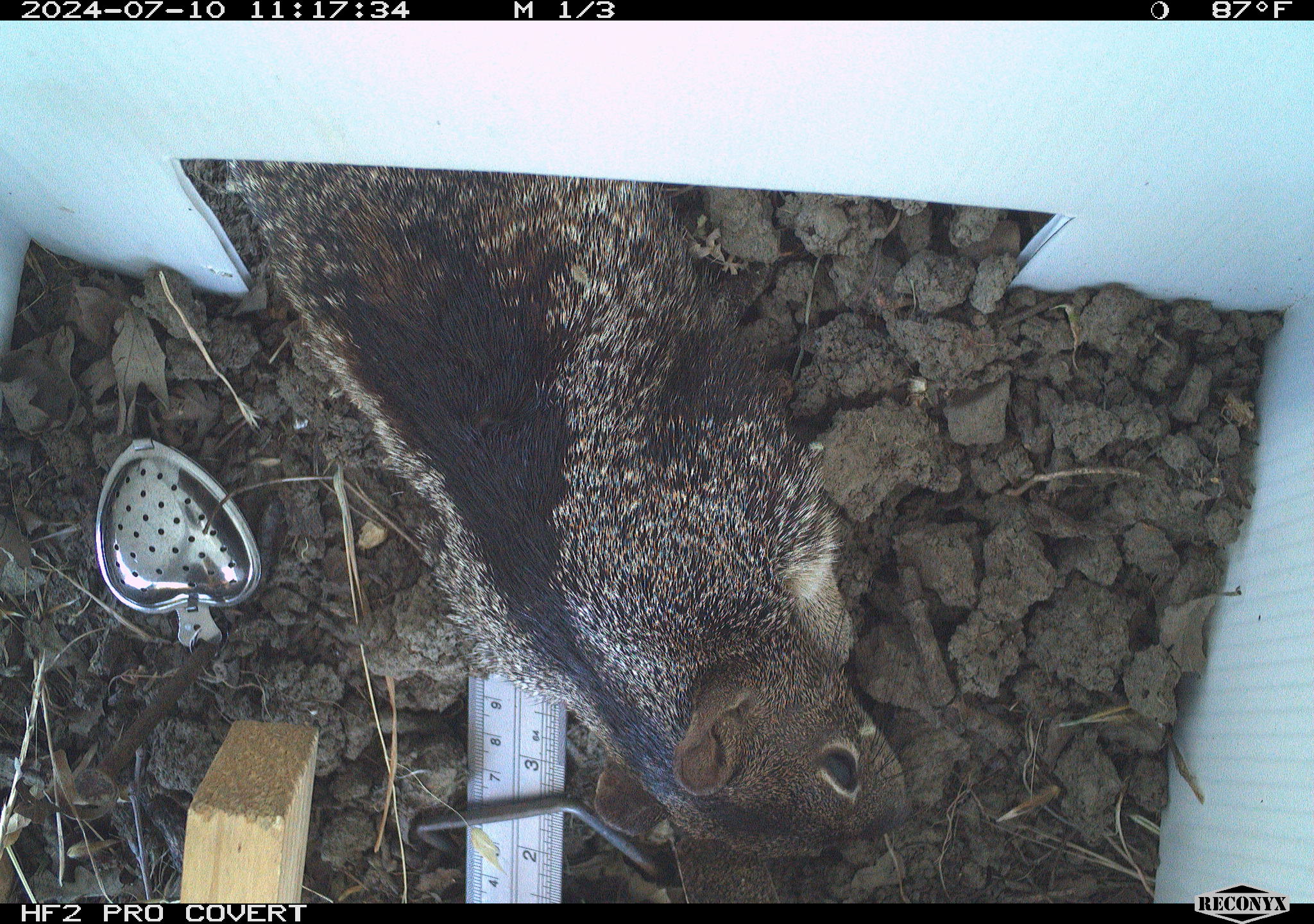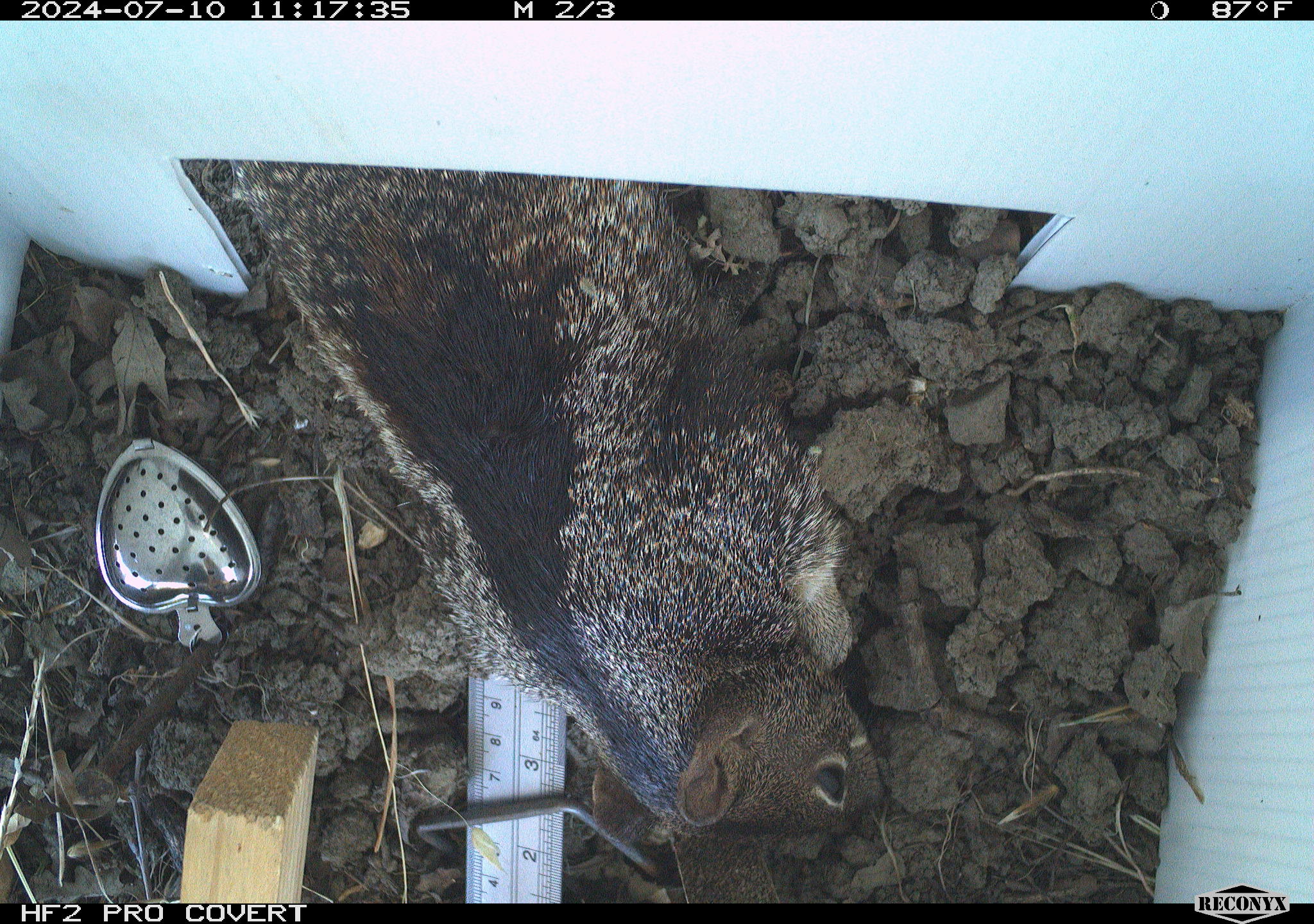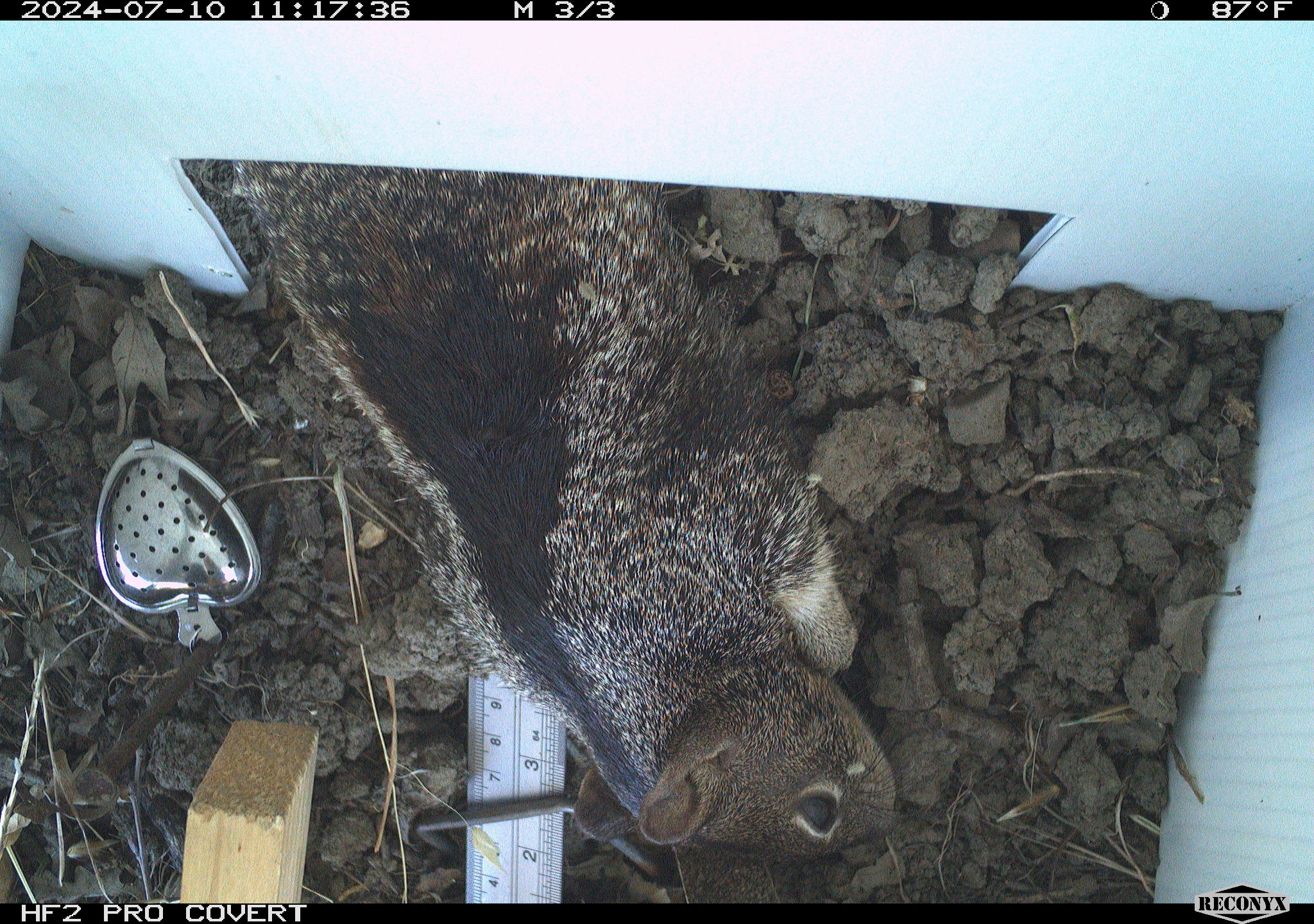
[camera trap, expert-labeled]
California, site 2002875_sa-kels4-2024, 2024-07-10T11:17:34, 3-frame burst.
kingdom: Animalia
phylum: Chordata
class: Mammalia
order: Rodentia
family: Sciuridae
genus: Otospermophilus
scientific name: Otospermophilus beecheyi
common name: california ground squirrel